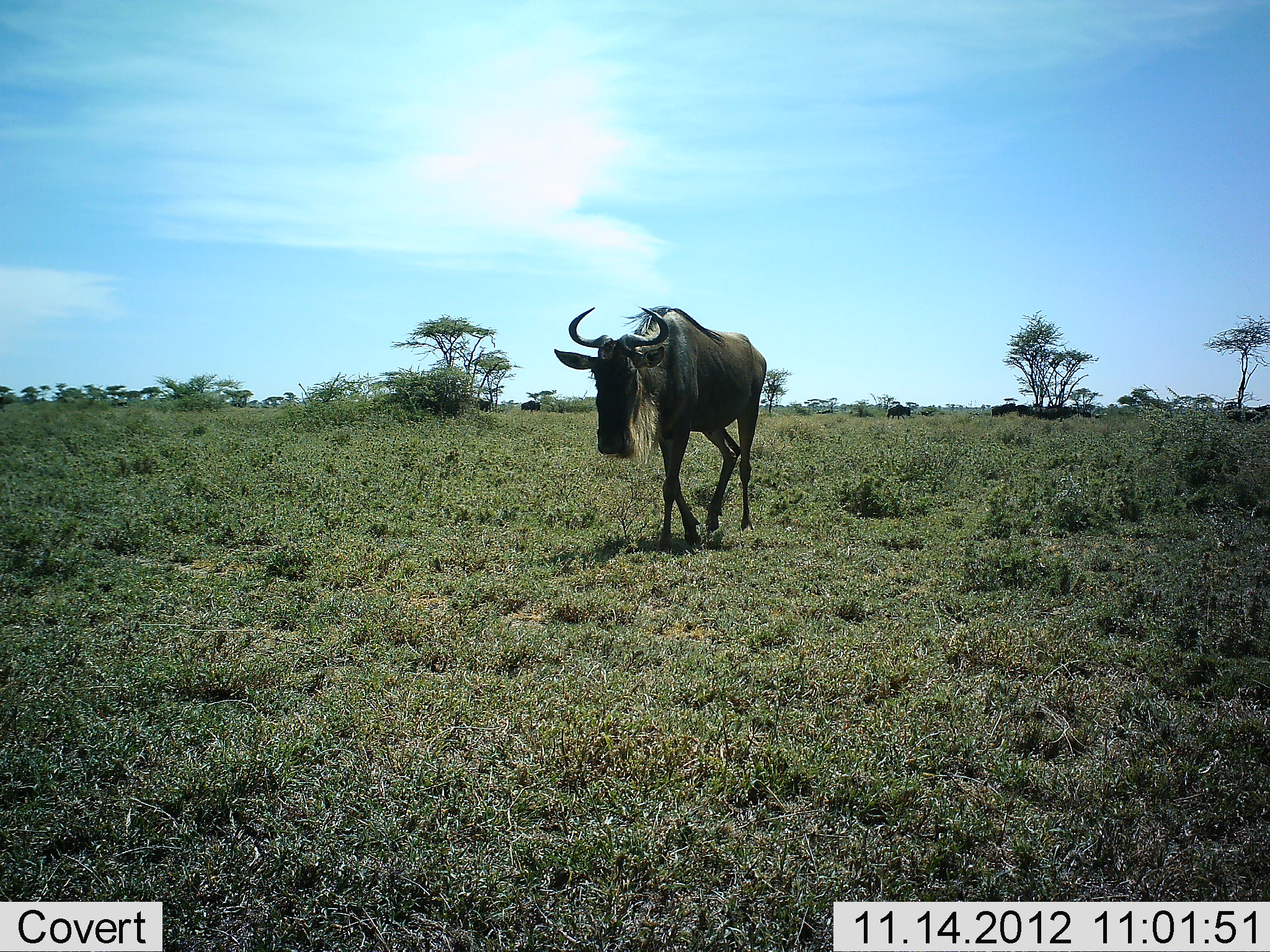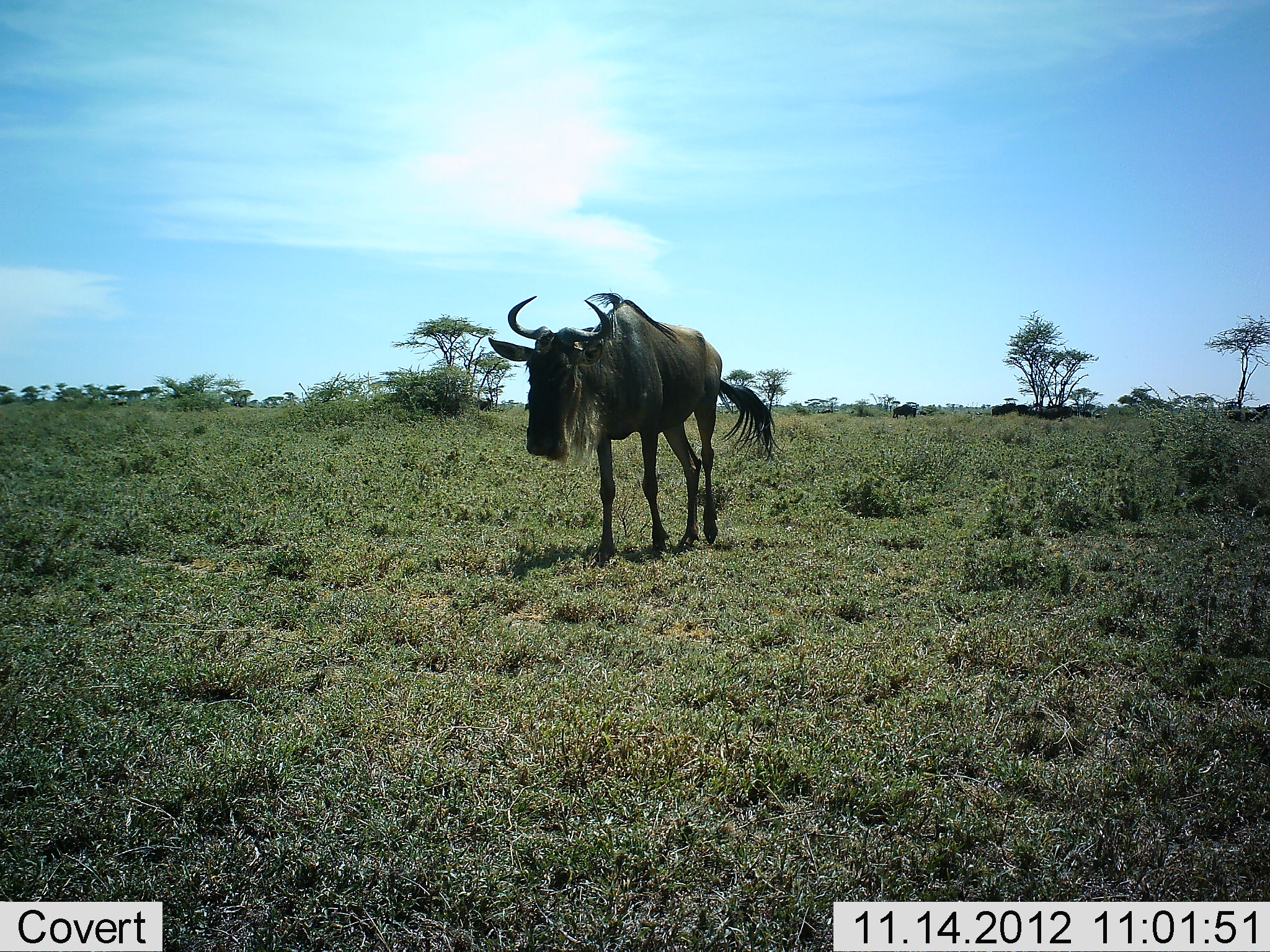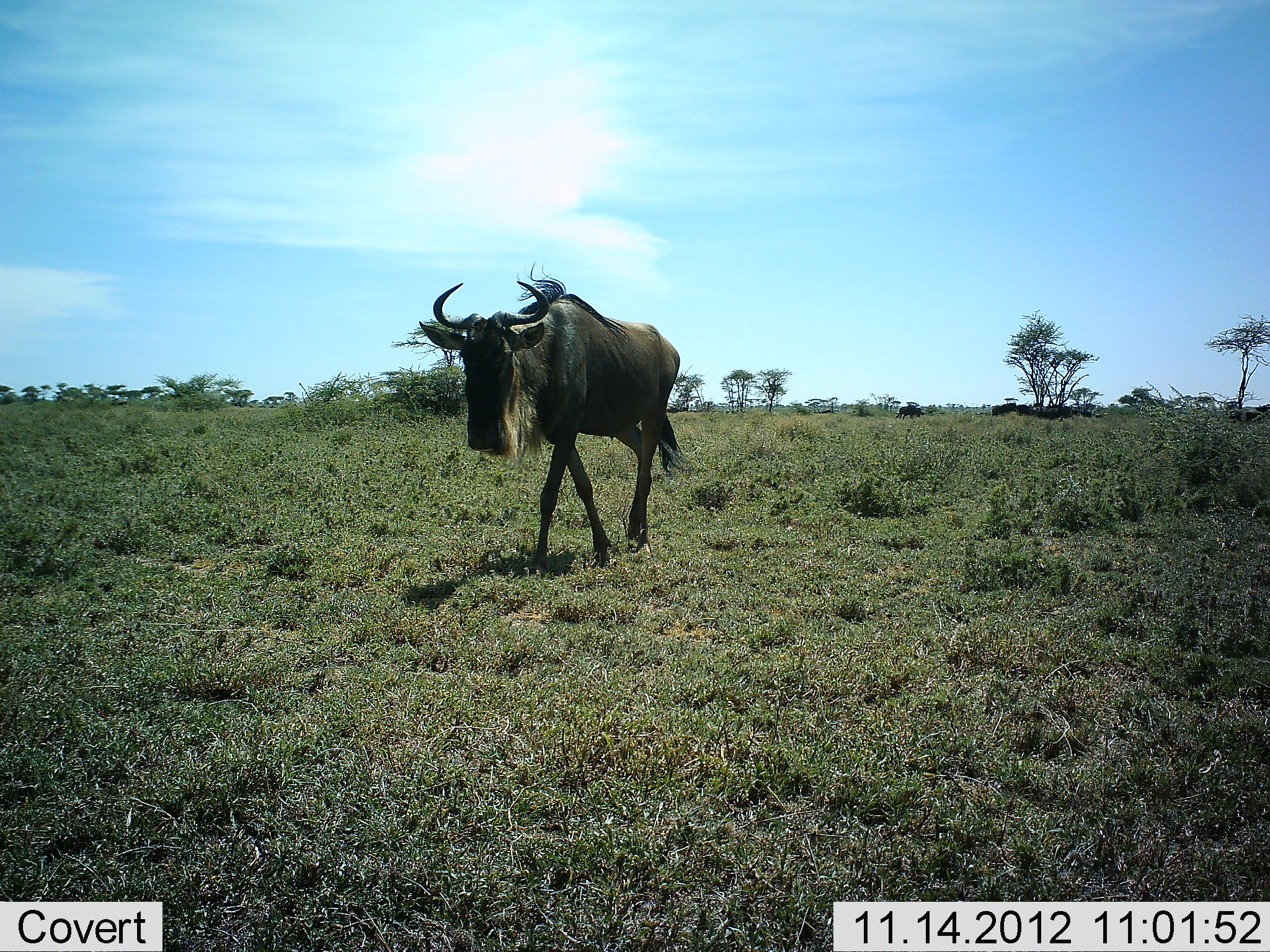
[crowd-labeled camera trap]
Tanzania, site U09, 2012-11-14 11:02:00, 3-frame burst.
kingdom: Animalia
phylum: Chordata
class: Mammalia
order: Artiodactyla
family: Bovidae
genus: Connochaetes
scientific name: Connochaetes taurinus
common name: blue wildebeest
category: wildebeest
Wildebeest (blue wildebeest) (Connochaetes taurinus), count 1. Behavior (volunteer vote fractions): standing 40%, resting 0%, moving 90%, interacting 0%. Young present (vote fraction): 0%. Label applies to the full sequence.